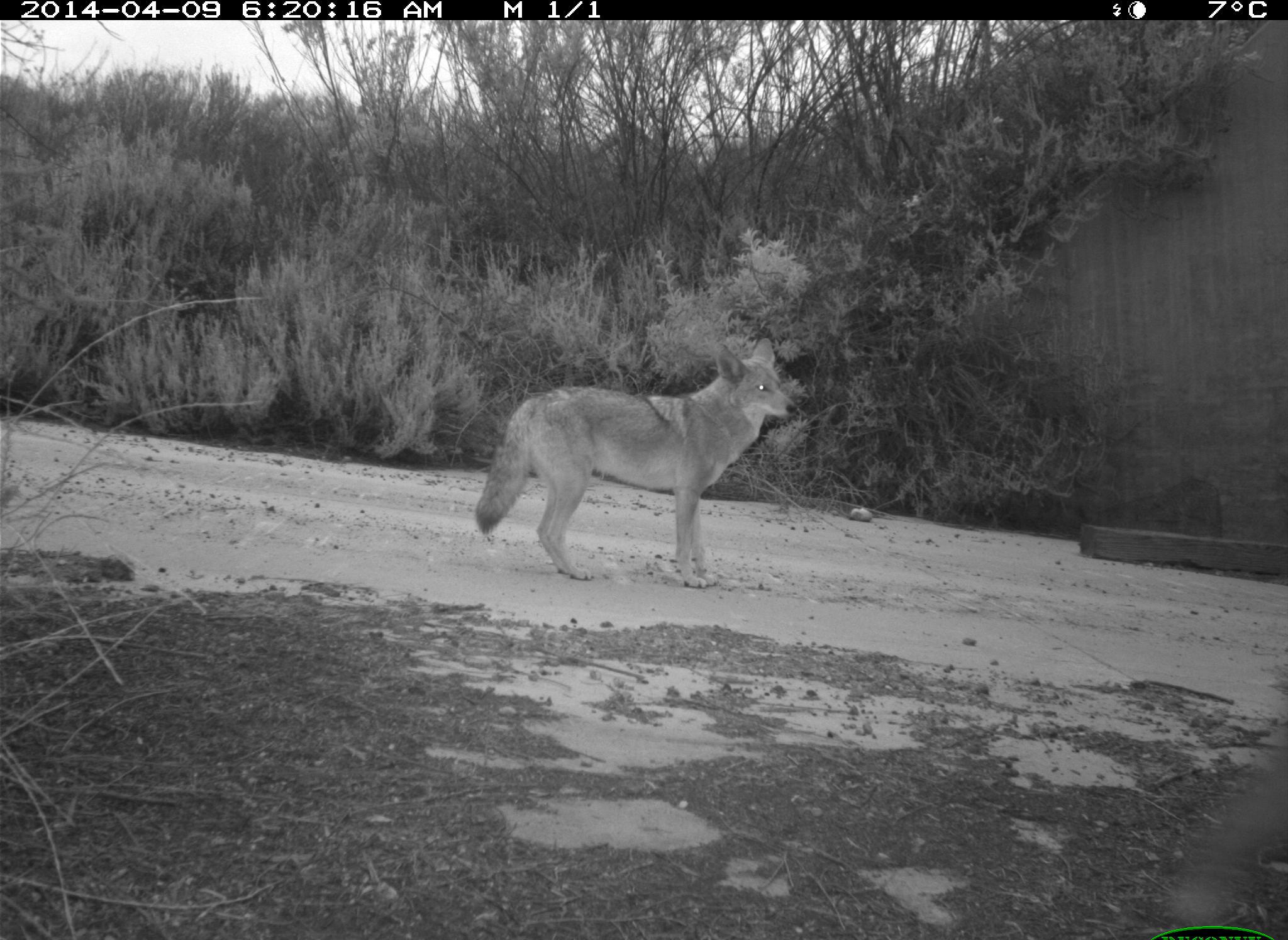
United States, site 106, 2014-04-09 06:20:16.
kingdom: Animalia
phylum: Chordata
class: Mammalia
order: Carnivora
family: Canidae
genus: Canis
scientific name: Canis latrans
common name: coyote